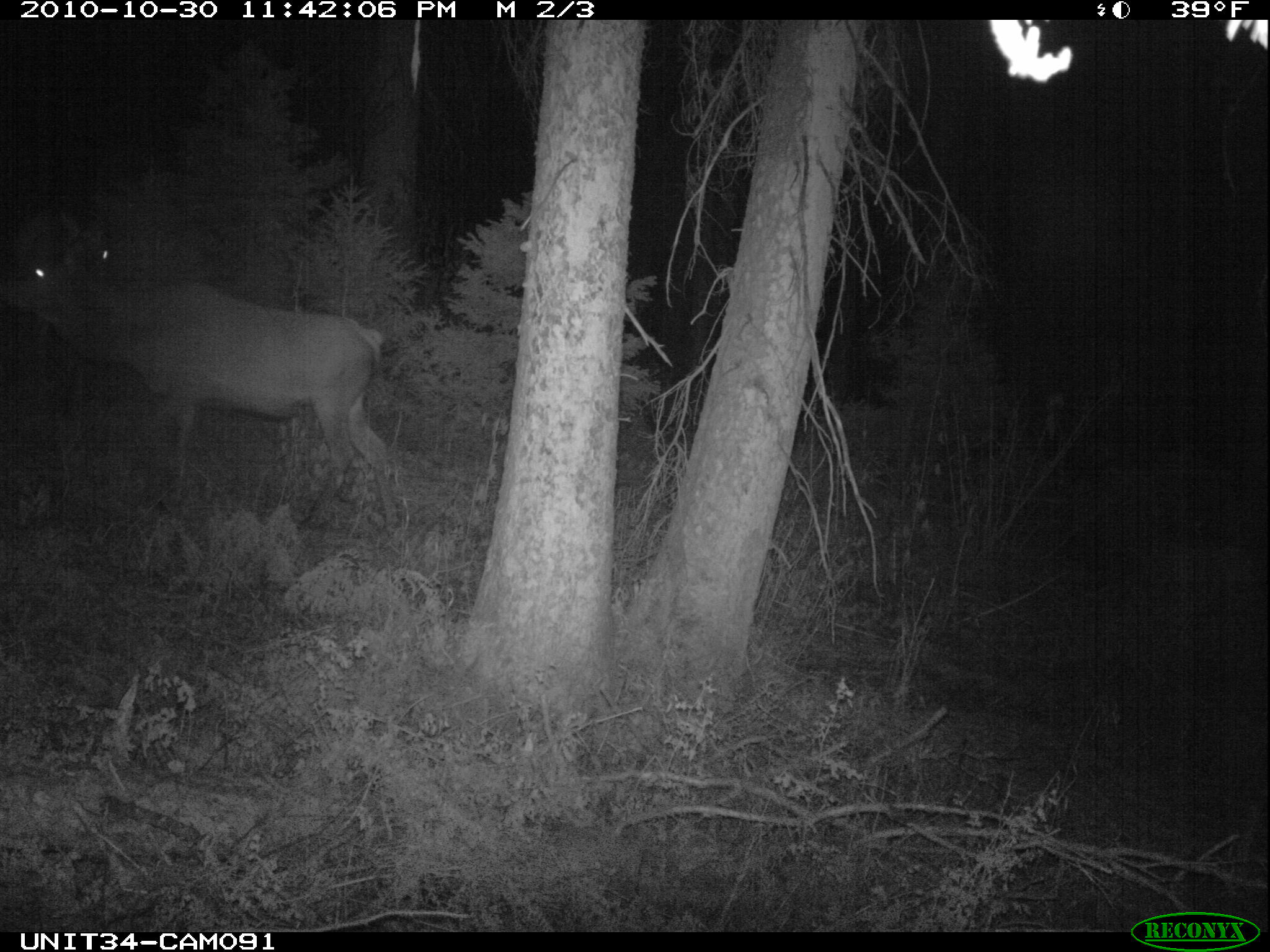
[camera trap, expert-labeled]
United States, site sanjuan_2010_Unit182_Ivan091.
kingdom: Animalia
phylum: Chordata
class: Mammalia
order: Artiodactyla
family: Cervidae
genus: Cervus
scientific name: Cervus elaphus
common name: red deer